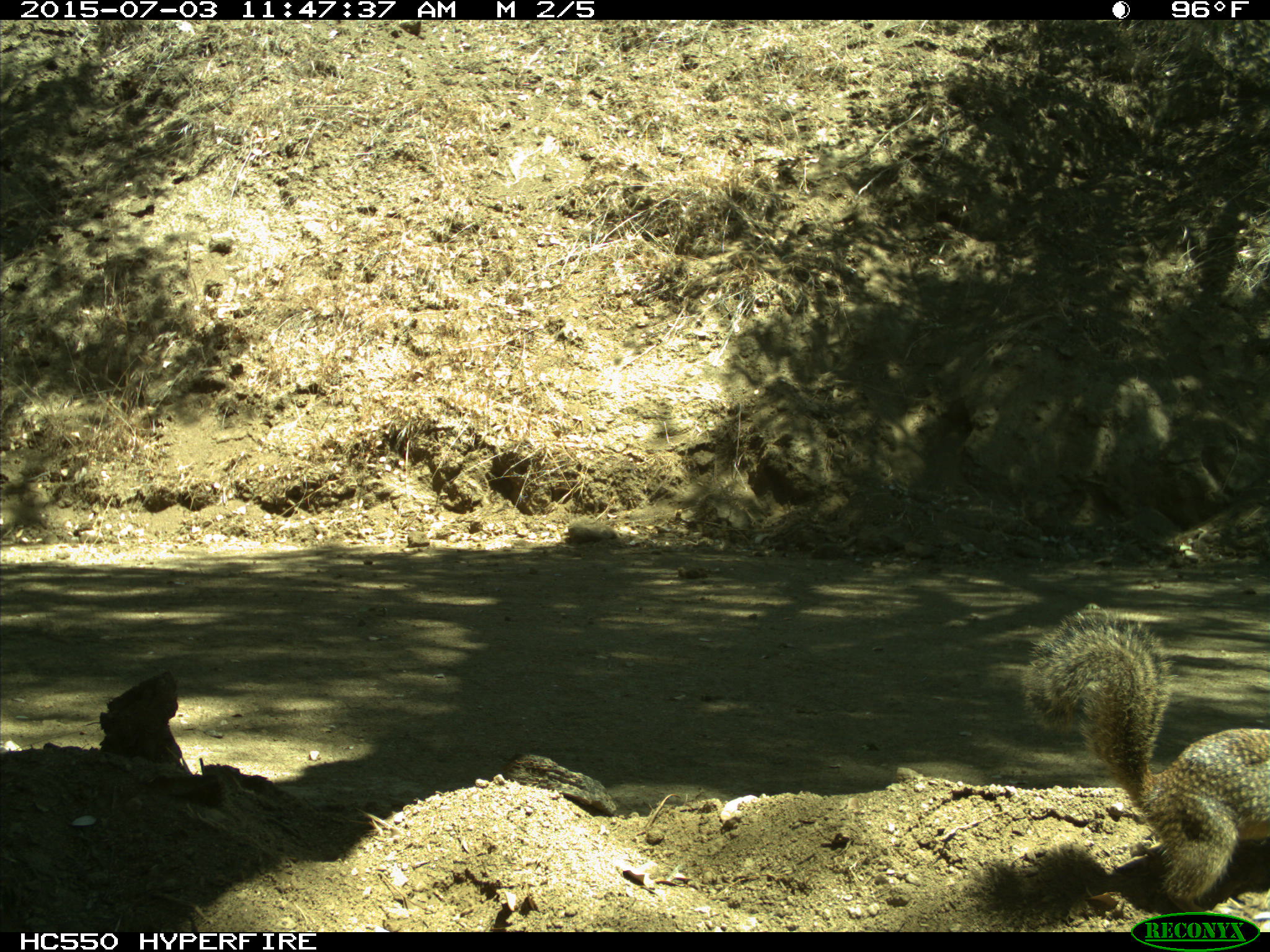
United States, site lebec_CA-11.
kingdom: Animalia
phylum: Chordata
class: Mammalia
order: Rodentia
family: Sciuridae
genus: Otospermophilus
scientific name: Otospermophilus beecheyi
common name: california ground squirrel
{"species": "Otospermophilus beecheyi (california ground squirrel)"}